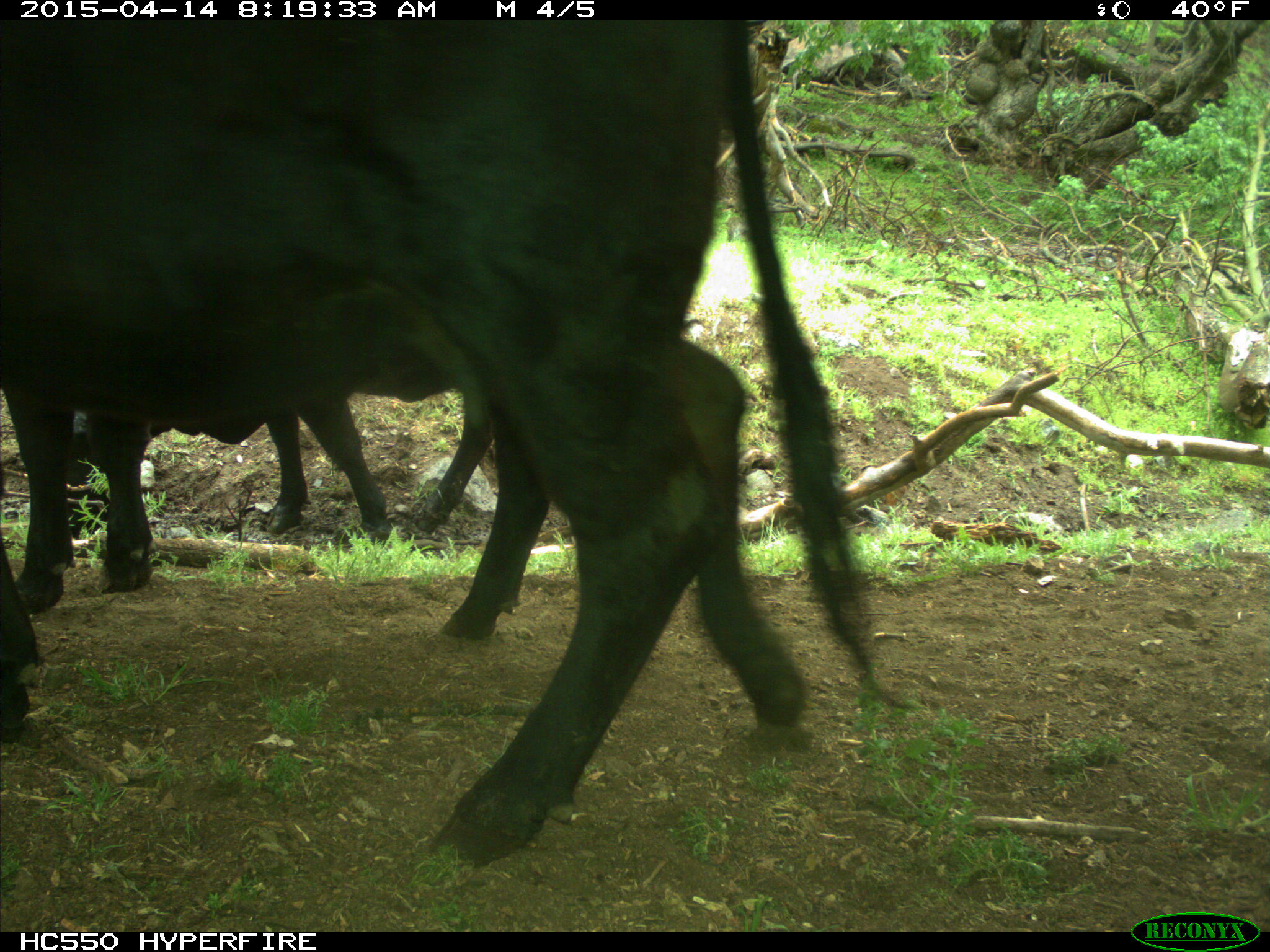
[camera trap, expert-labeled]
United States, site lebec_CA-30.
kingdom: Animalia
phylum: Chordata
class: Mammalia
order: Artiodactyla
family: Bovidae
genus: Bos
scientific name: Bos taurus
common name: domestic cow